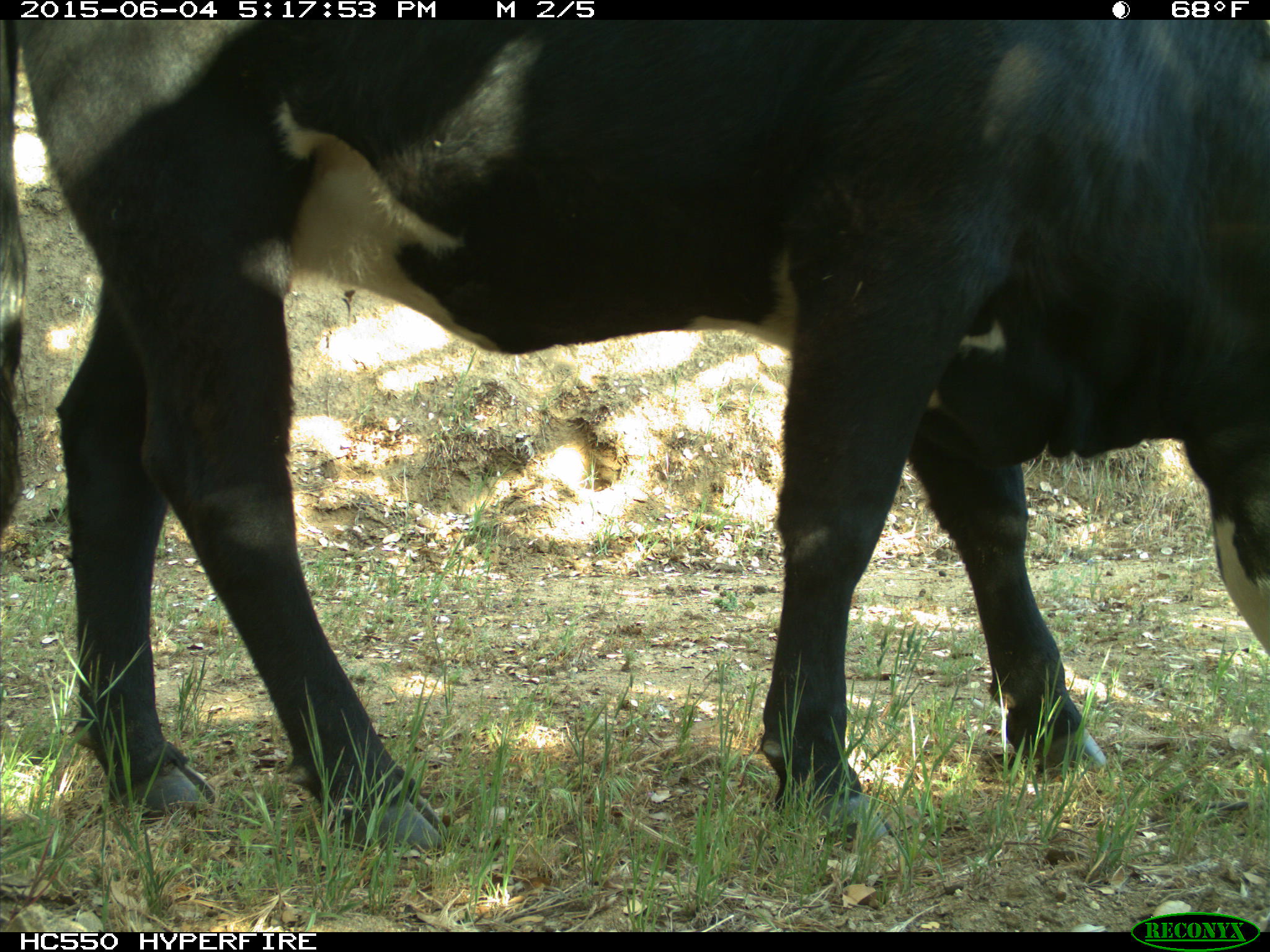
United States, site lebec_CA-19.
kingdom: Animalia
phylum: Chordata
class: Mammalia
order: Artiodactyla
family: Bovidae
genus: Bos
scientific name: Bos taurus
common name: domestic cow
Bos taurus (domestic cow).